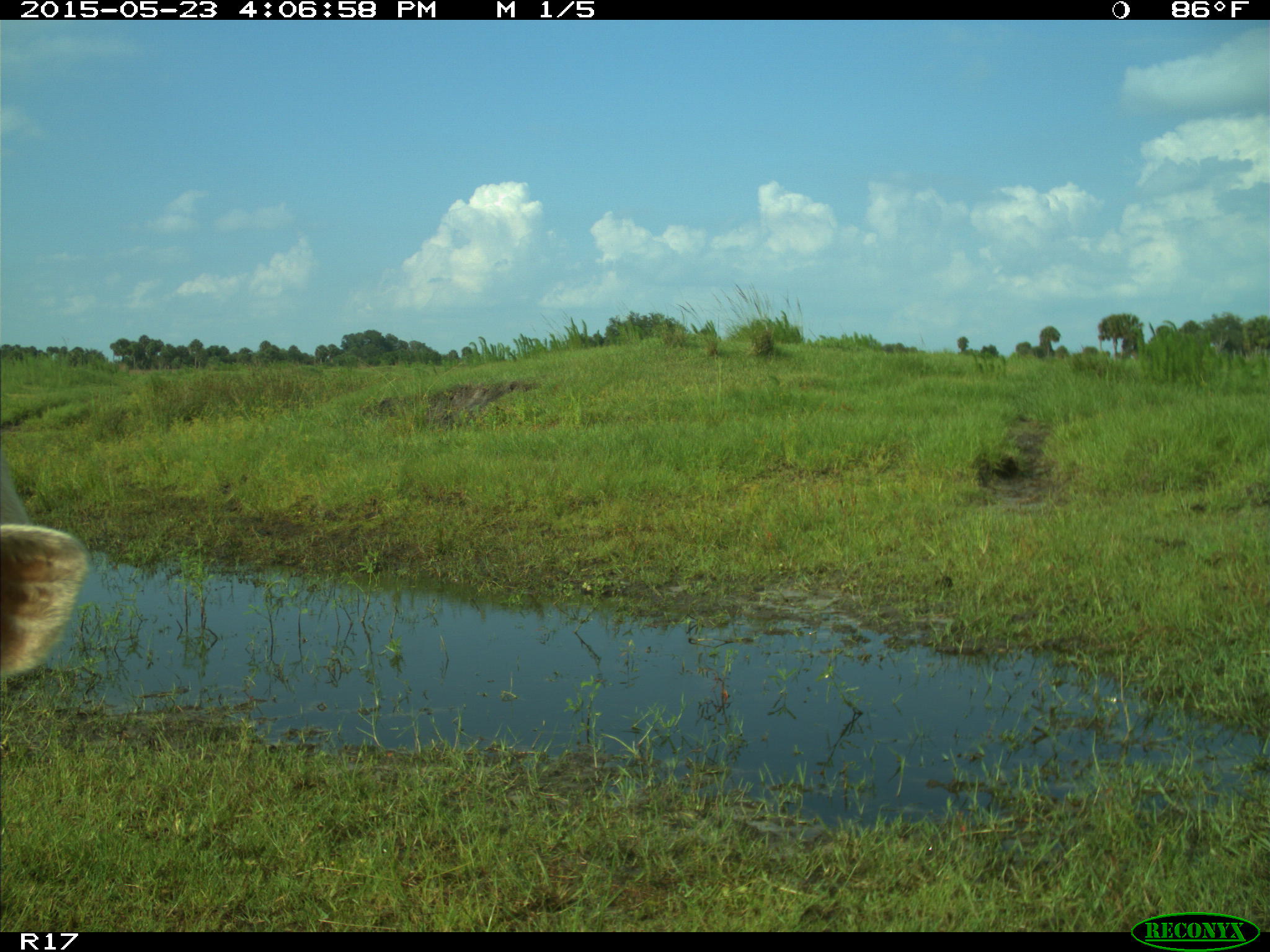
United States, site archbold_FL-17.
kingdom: Animalia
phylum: Chordata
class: Mammalia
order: Artiodactyla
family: Bovidae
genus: Bos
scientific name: Bos taurus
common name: domestic cow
Bos taurus (domestic cow).